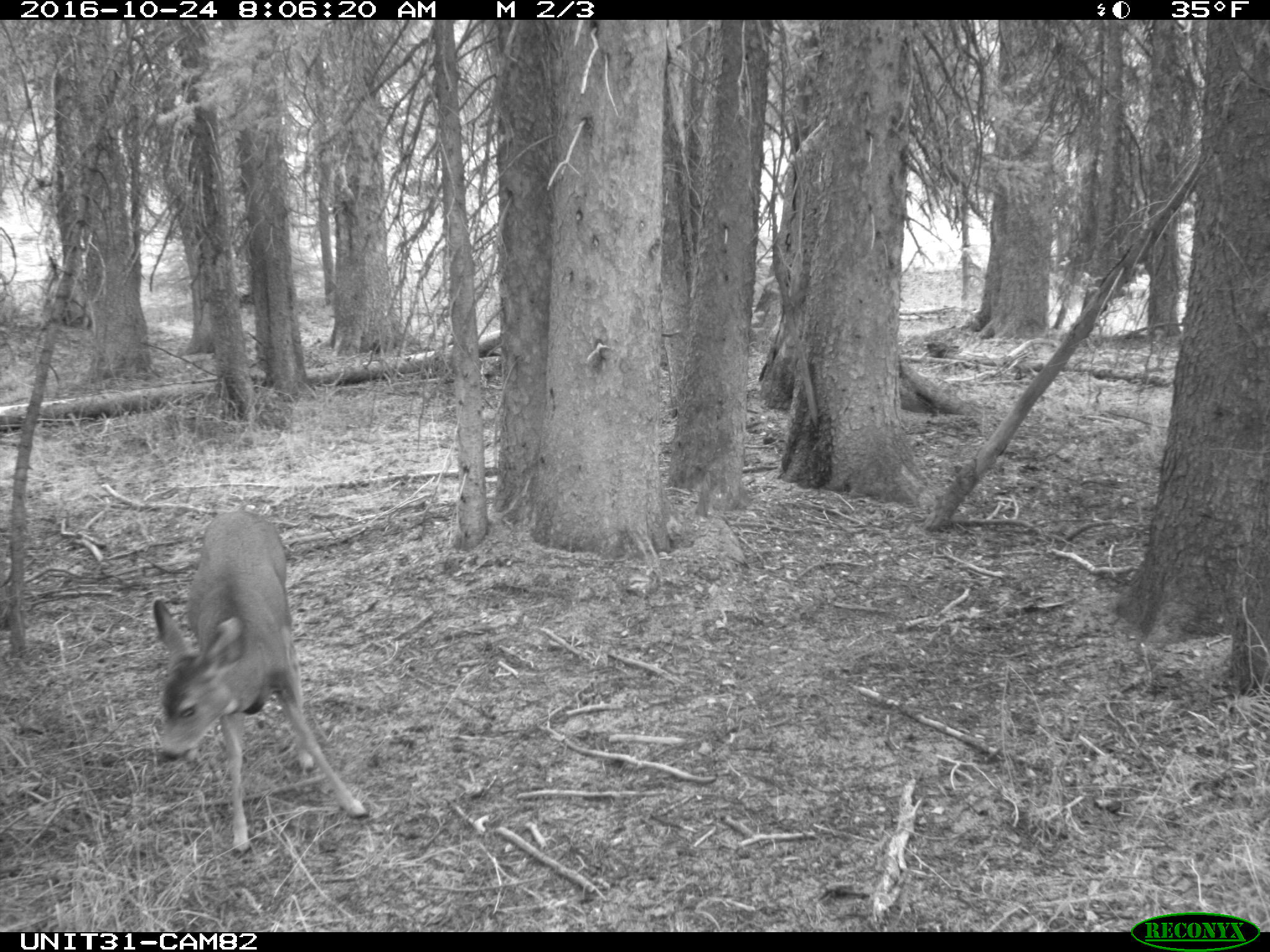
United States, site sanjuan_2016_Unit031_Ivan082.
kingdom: Animalia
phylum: Chordata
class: Mammalia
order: Artiodactyla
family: Cervidae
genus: Odocoileus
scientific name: Odocoileus hemionus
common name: mule deer